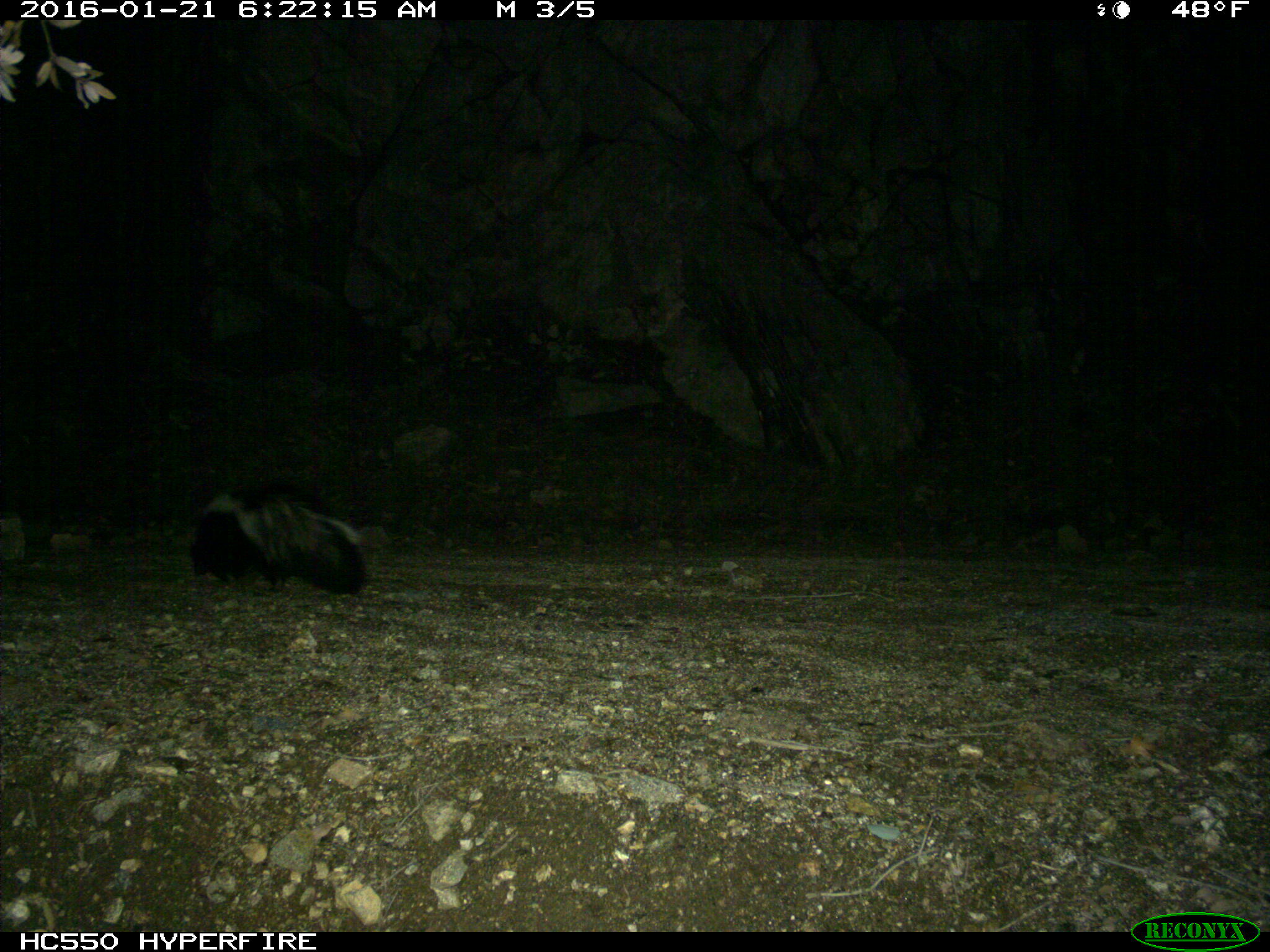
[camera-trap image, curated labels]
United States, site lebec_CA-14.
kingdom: Animalia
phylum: Chordata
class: Mammalia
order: Carnivora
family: Mephitidae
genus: Mephitis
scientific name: Mephitis mephitis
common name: striped skunk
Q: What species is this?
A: Mephitis mephitis (striped skunk).